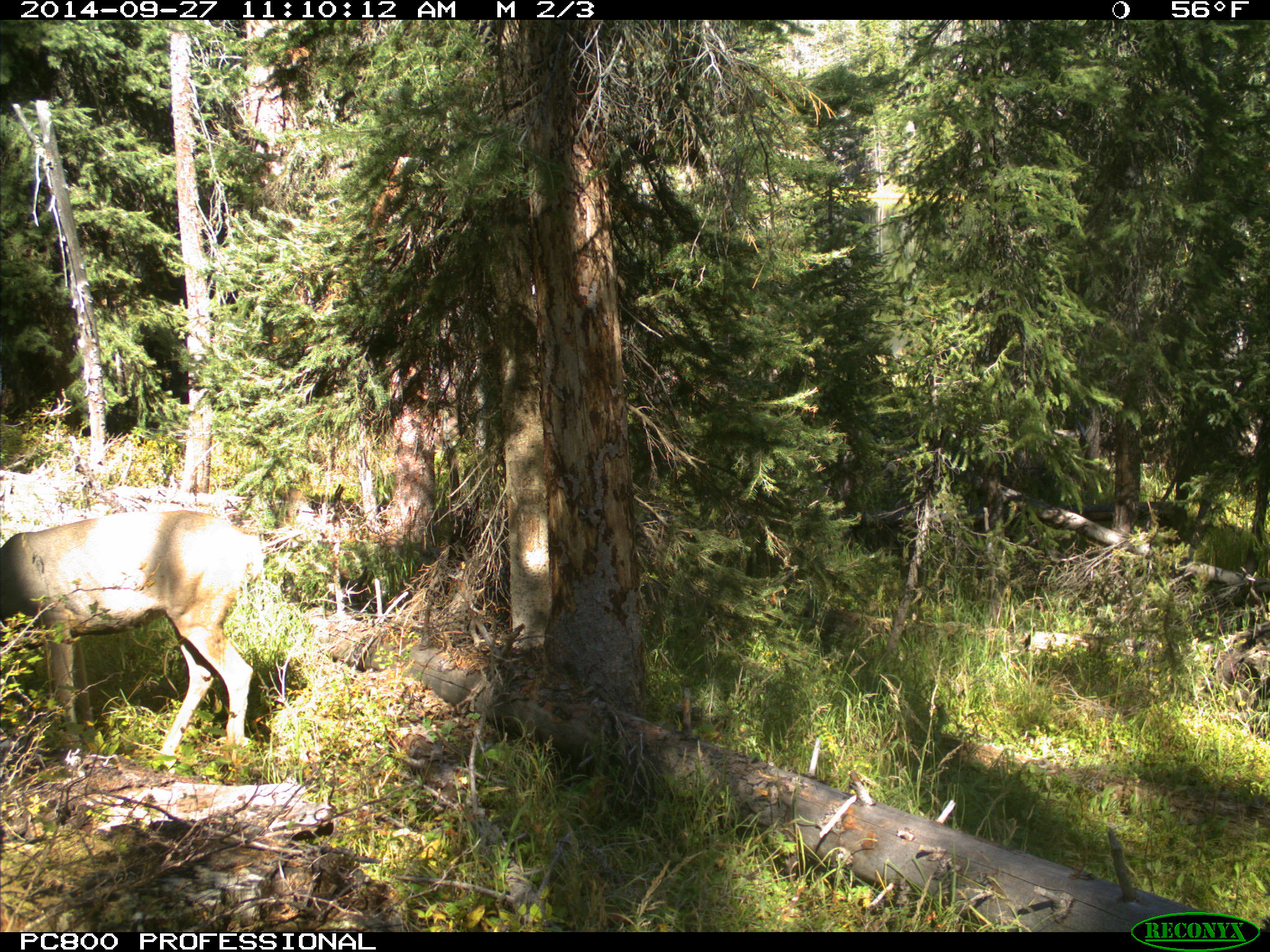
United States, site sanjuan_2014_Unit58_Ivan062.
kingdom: Animalia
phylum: Chordata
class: Mammalia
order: Artiodactyla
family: Cervidae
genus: Odocoileus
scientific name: Odocoileus hemionus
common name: mule deer